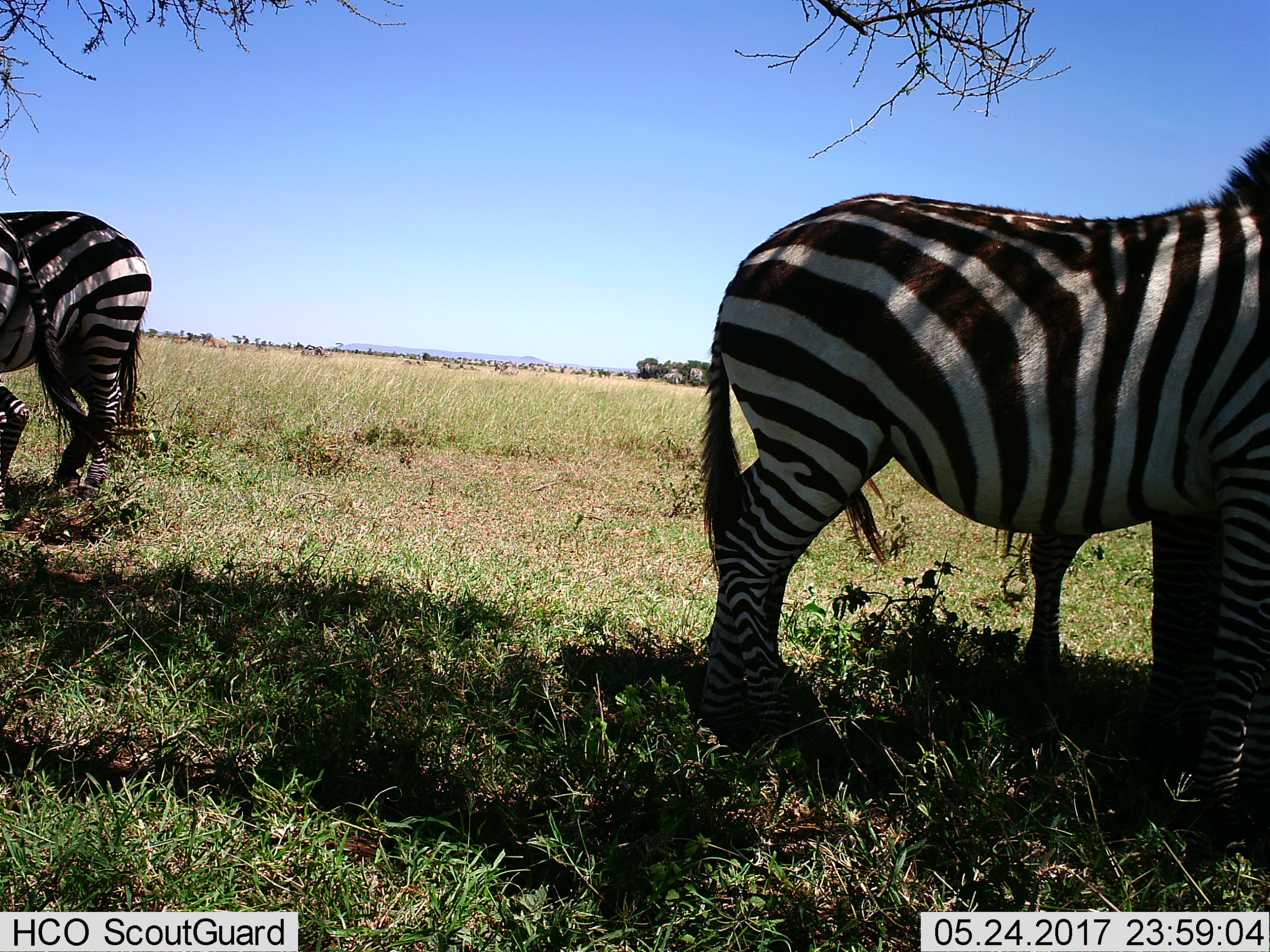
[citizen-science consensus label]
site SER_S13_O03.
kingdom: Animalia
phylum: Chordata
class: Mammalia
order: Perissodactyla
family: Equidae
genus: Equus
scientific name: Equus quagga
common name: plains zebra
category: zebraplains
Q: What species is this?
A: Zebraplains (plains zebra) (Equus quagga).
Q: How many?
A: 2.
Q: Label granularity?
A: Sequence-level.